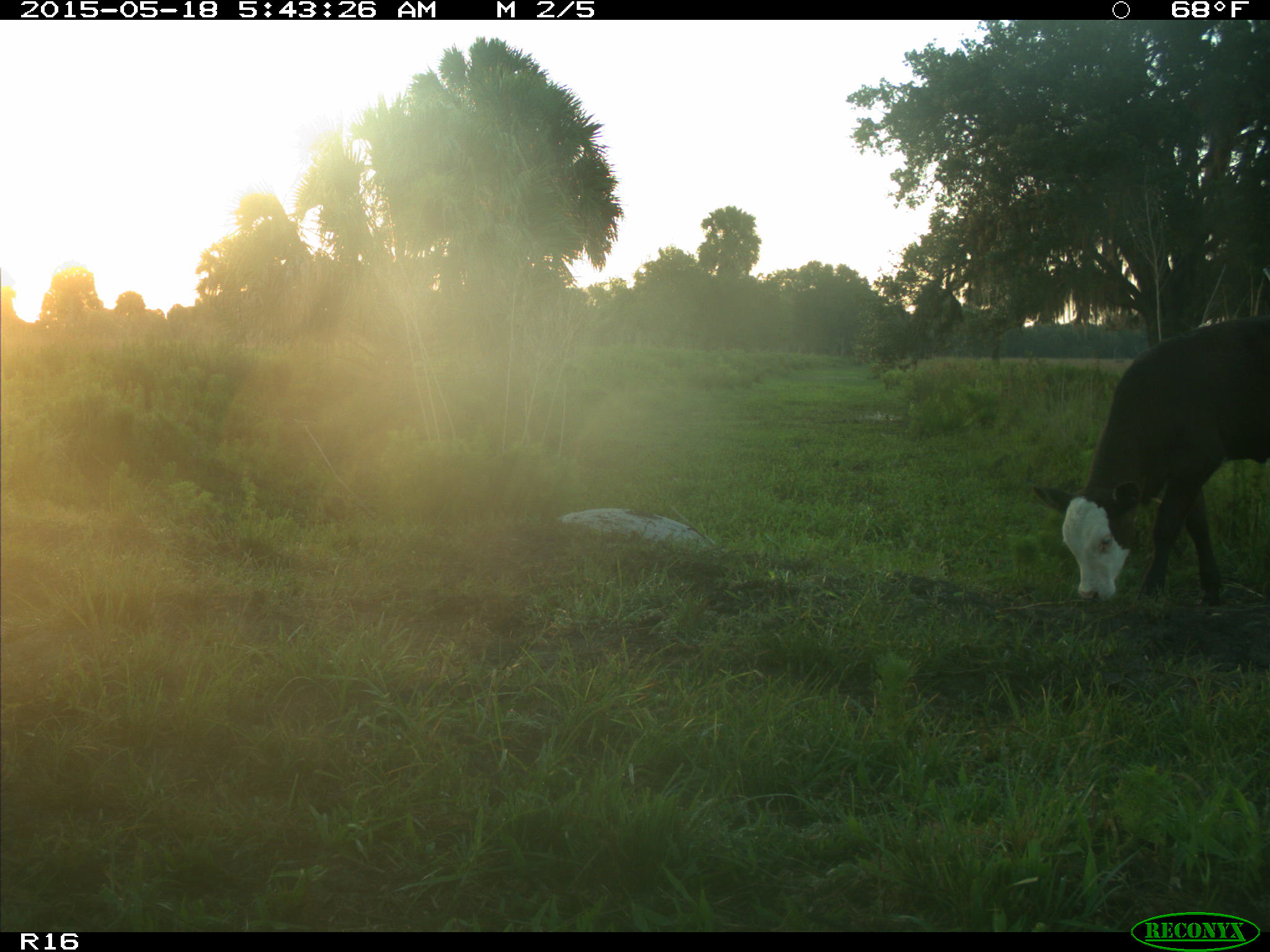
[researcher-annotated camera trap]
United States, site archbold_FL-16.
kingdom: Animalia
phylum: Chordata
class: Mammalia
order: Artiodactyla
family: Bovidae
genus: Bos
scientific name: Bos taurus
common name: domestic cow